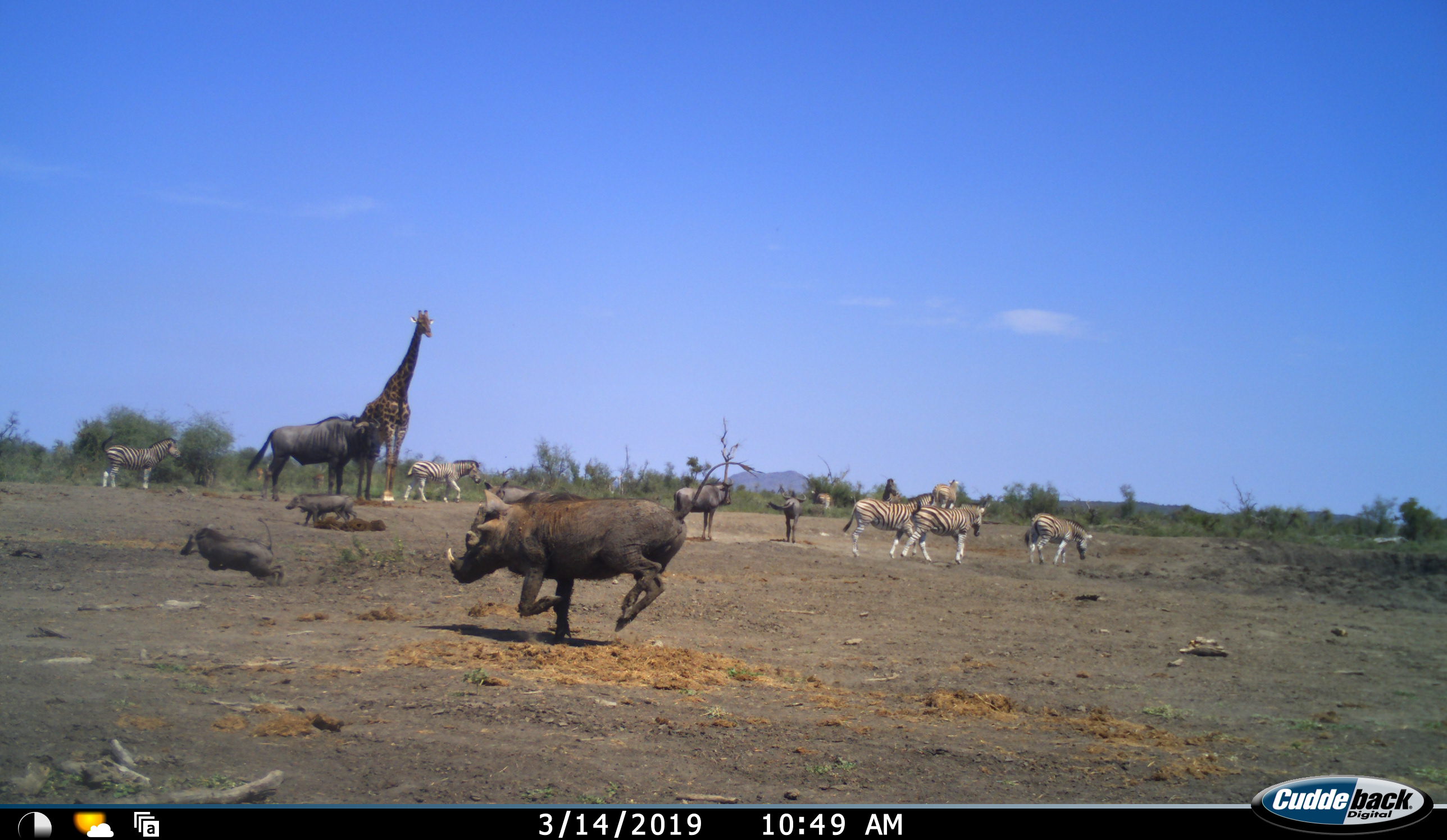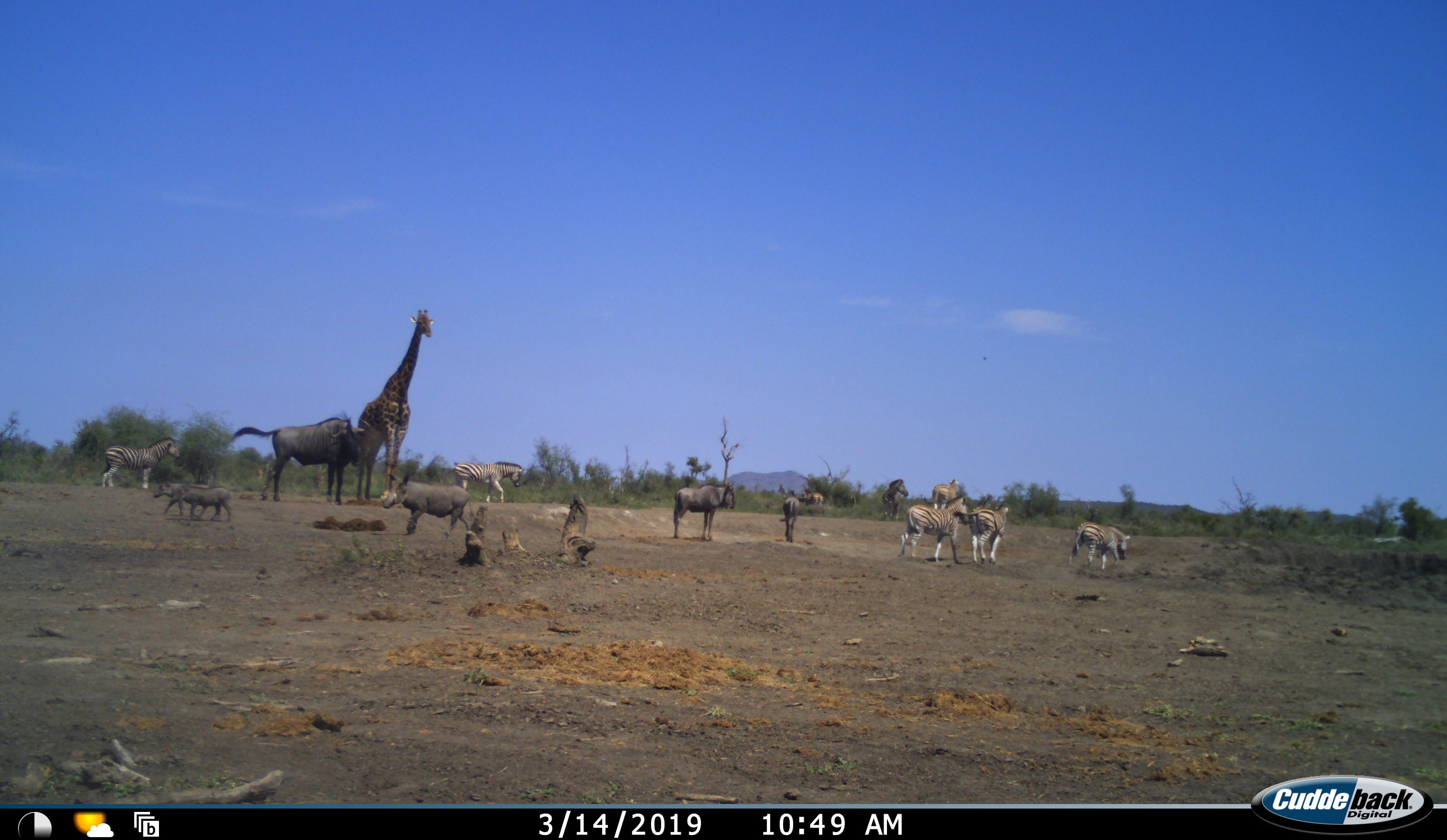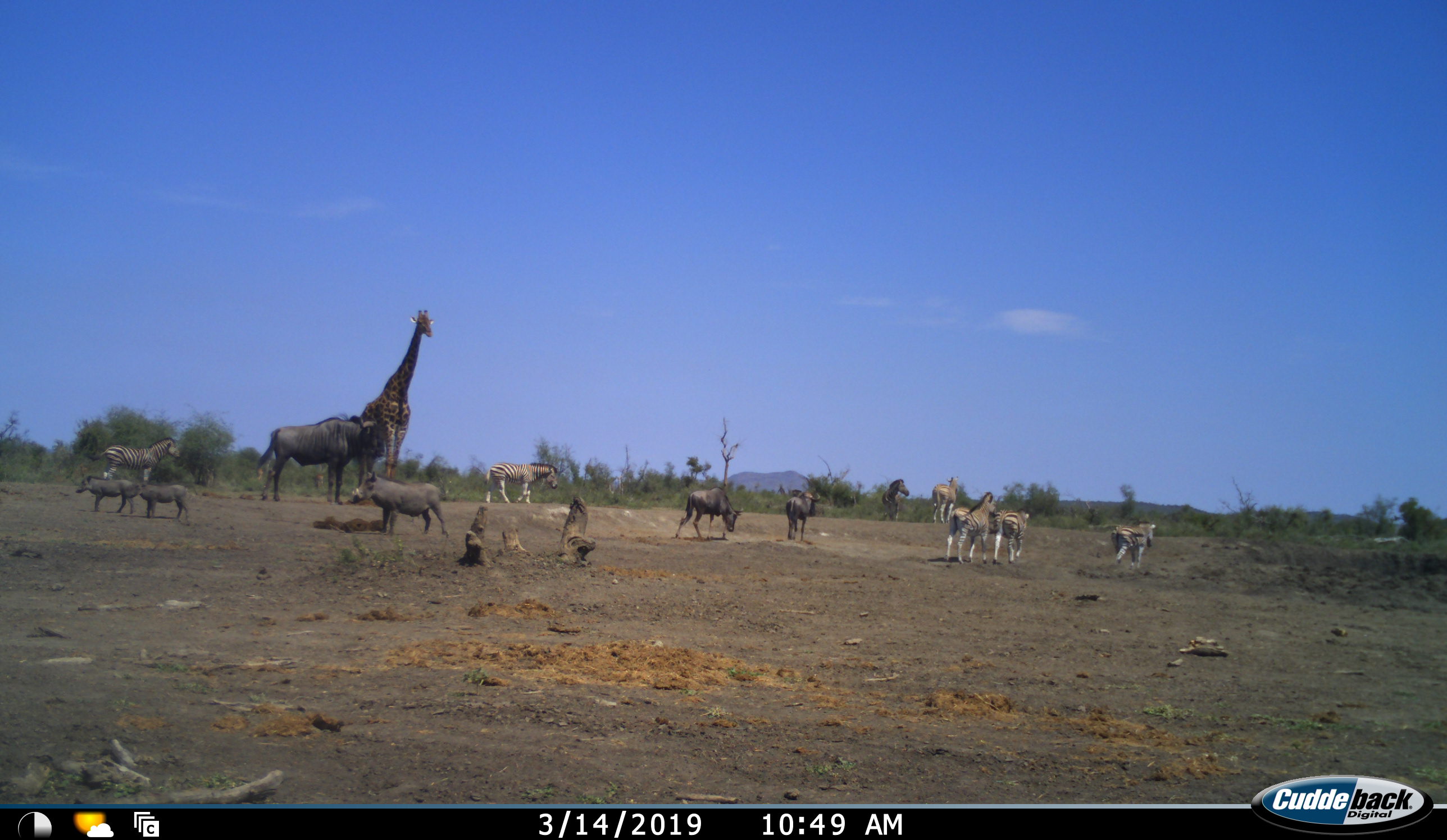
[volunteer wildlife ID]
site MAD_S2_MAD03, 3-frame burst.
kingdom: Animalia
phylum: Chordata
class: Mammalia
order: Perissodactyla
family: Equidae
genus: Equus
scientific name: Equus quagga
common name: plains zebra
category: zebraplains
Zebraplains (plains zebra) (Equus quagga), count 6. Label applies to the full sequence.